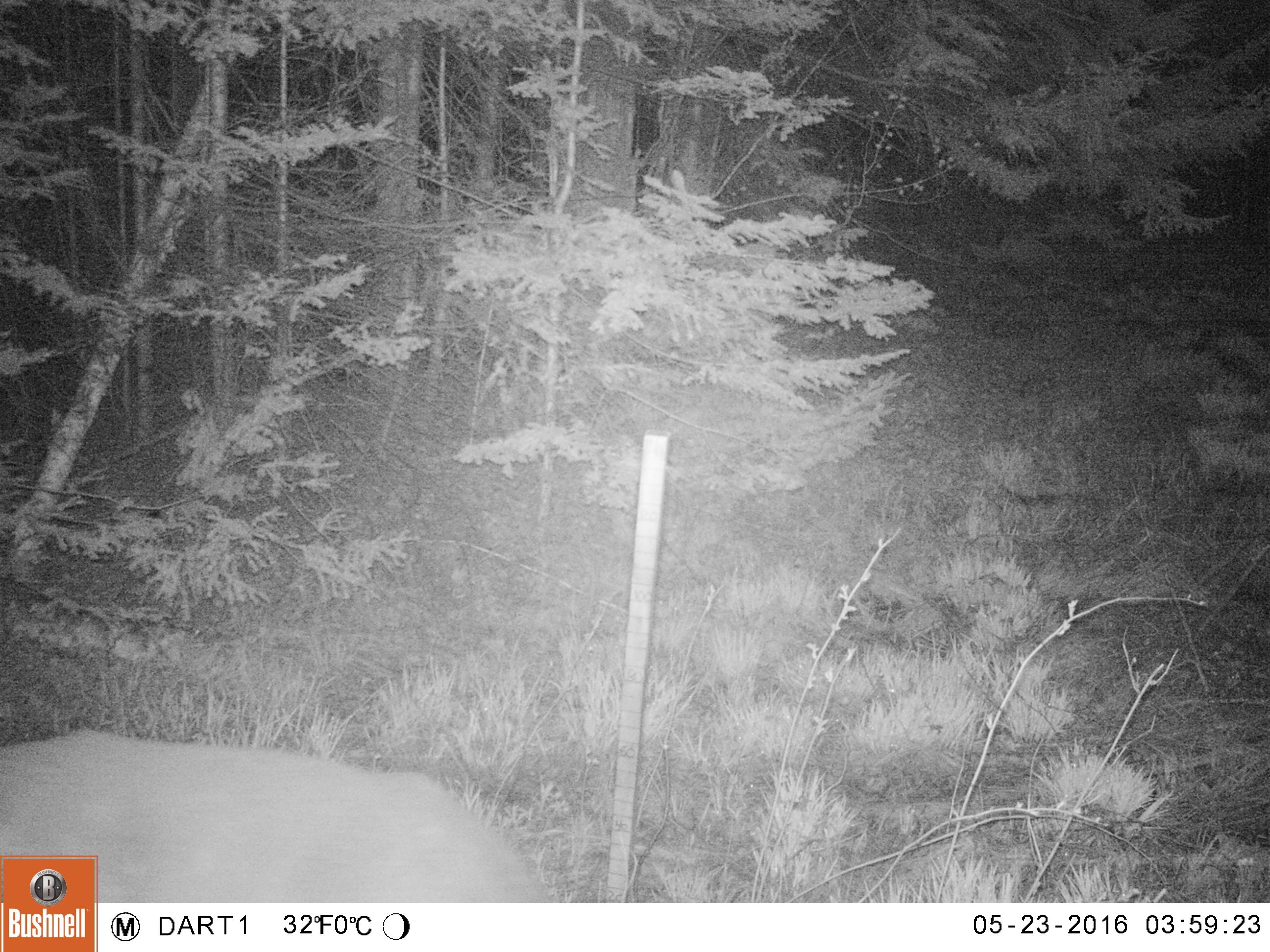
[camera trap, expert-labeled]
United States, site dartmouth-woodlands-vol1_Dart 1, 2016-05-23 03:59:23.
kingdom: Animalia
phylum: Chordata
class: Mammalia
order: Artiodactyla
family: Cervidae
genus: Odocoileus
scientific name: Odocoileus virginianus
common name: white-tailed deer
White-tailed deer (Odocoileus virginianus).